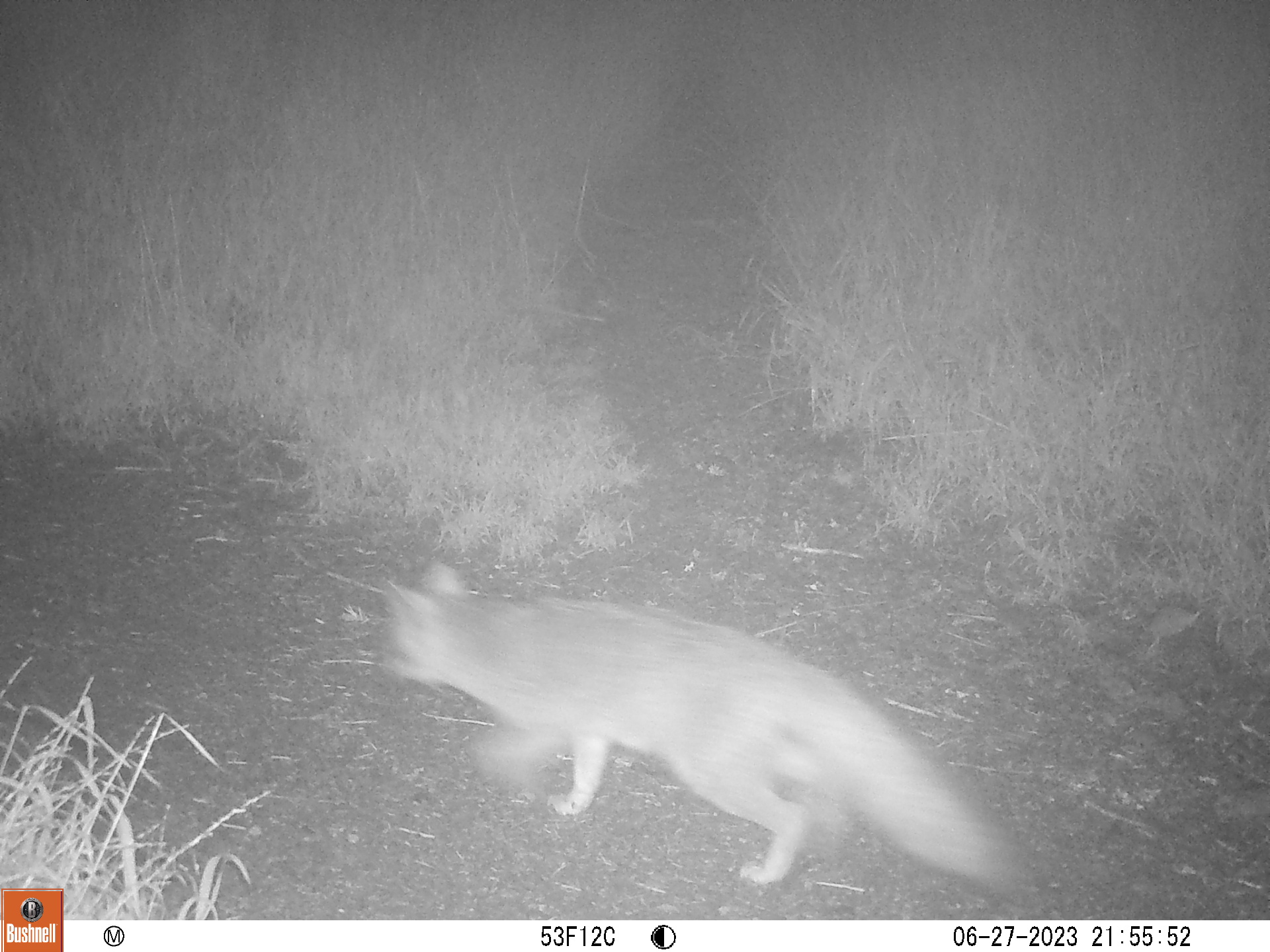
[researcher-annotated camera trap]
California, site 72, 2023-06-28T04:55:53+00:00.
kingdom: Animalia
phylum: Chordata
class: Mammalia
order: Carnivora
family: Canidae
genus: Urocyon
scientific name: Urocyon cinereoargenteus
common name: gray fox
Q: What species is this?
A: Gray fox (Urocyon cinereoargenteus).